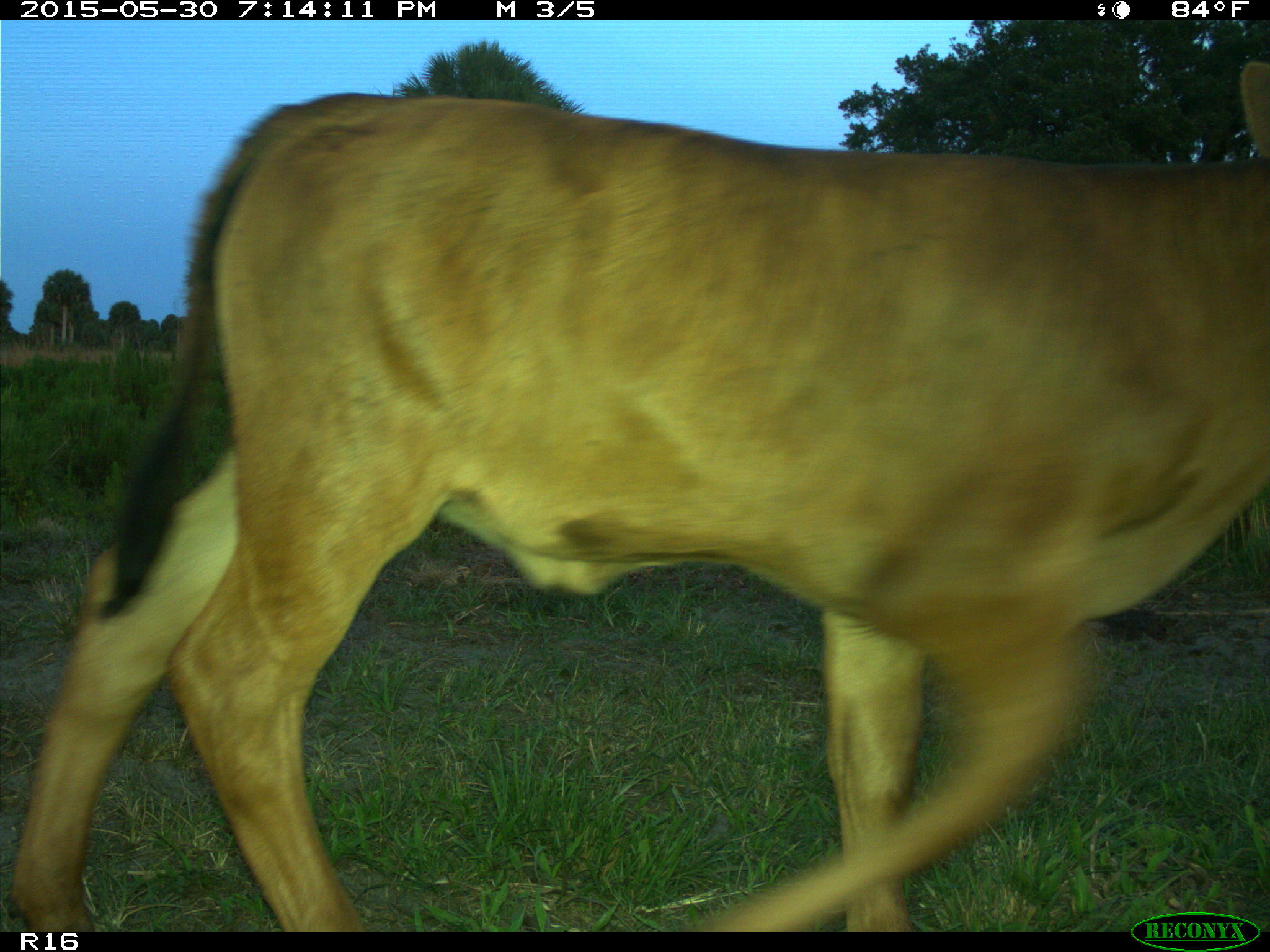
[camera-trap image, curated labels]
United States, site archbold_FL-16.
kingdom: Animalia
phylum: Chordata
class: Mammalia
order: Artiodactyla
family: Bovidae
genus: Bos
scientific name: Bos taurus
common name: domestic cow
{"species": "Bos taurus (domestic cow)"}